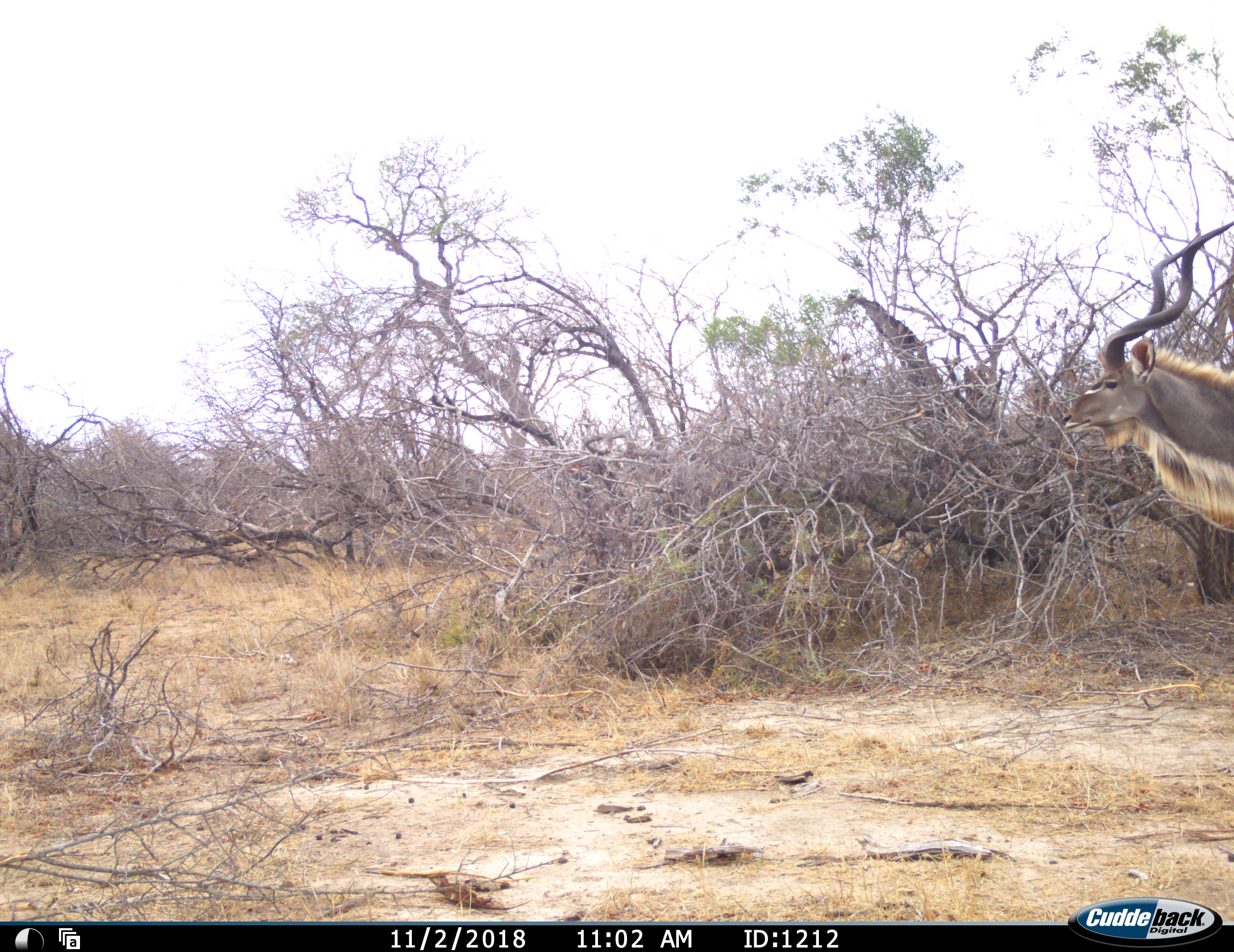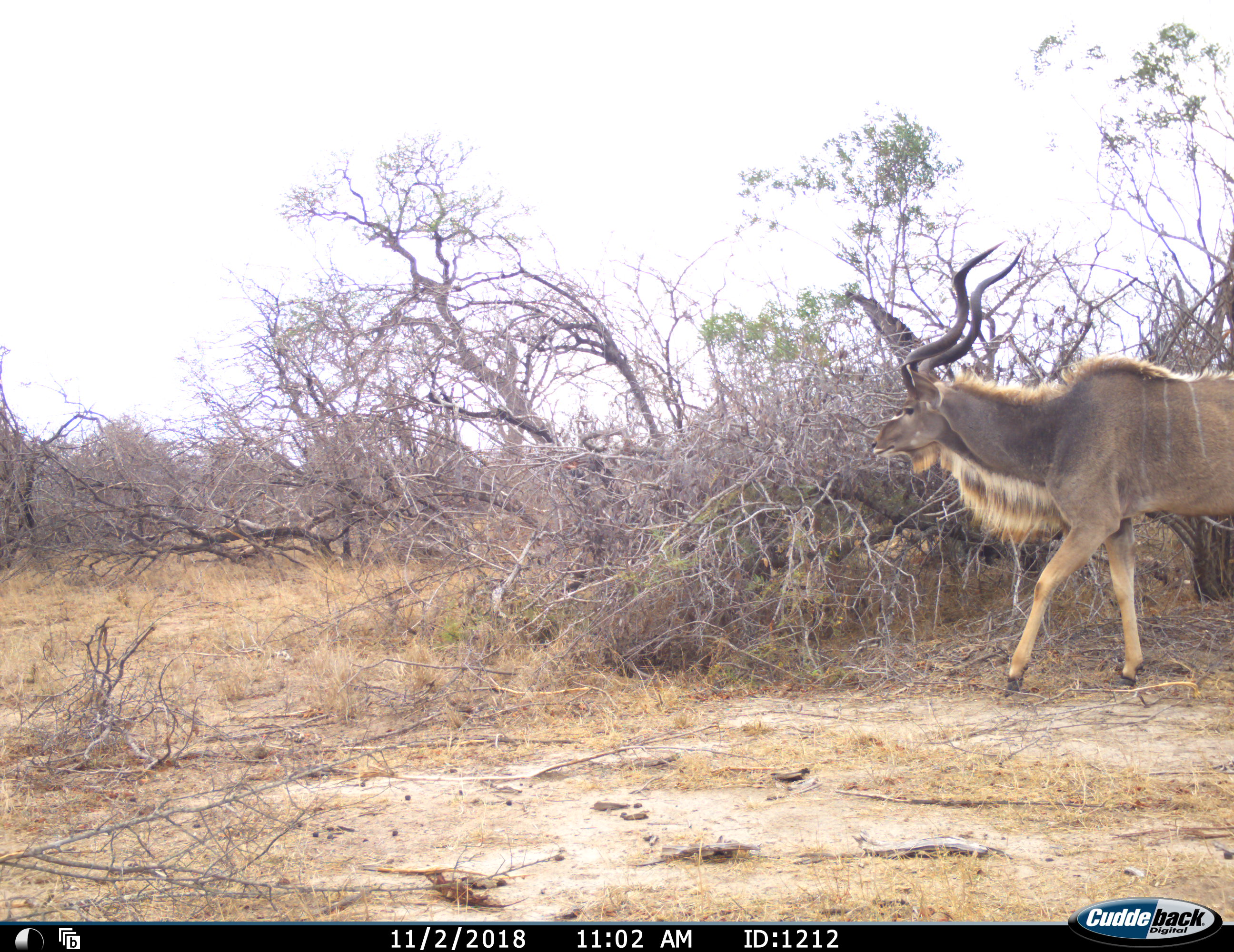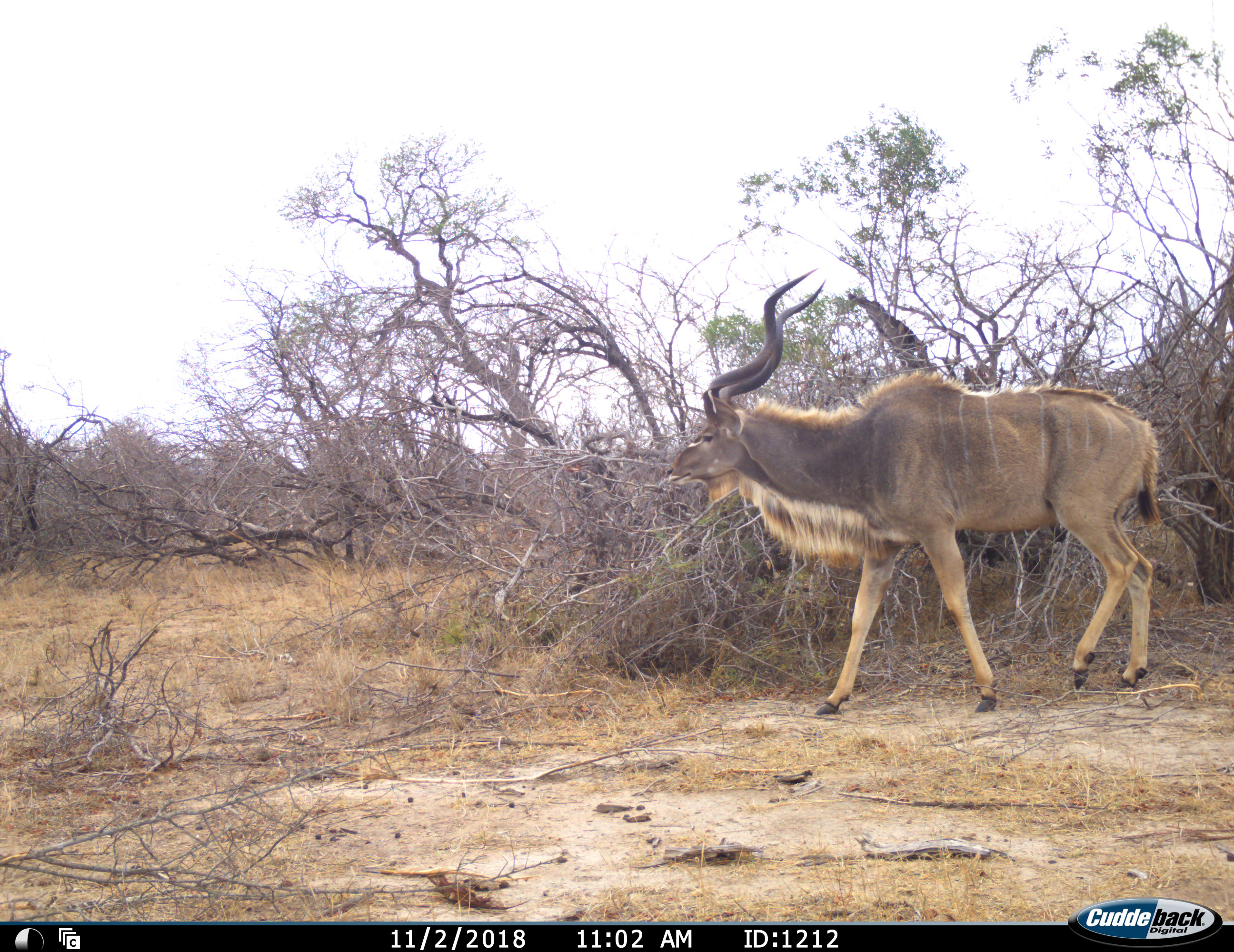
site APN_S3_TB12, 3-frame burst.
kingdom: Animalia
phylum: Chordata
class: Mammalia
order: Artiodactyla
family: Bovidae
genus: Tragelaphus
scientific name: Tragelaphus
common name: kudu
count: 1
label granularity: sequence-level